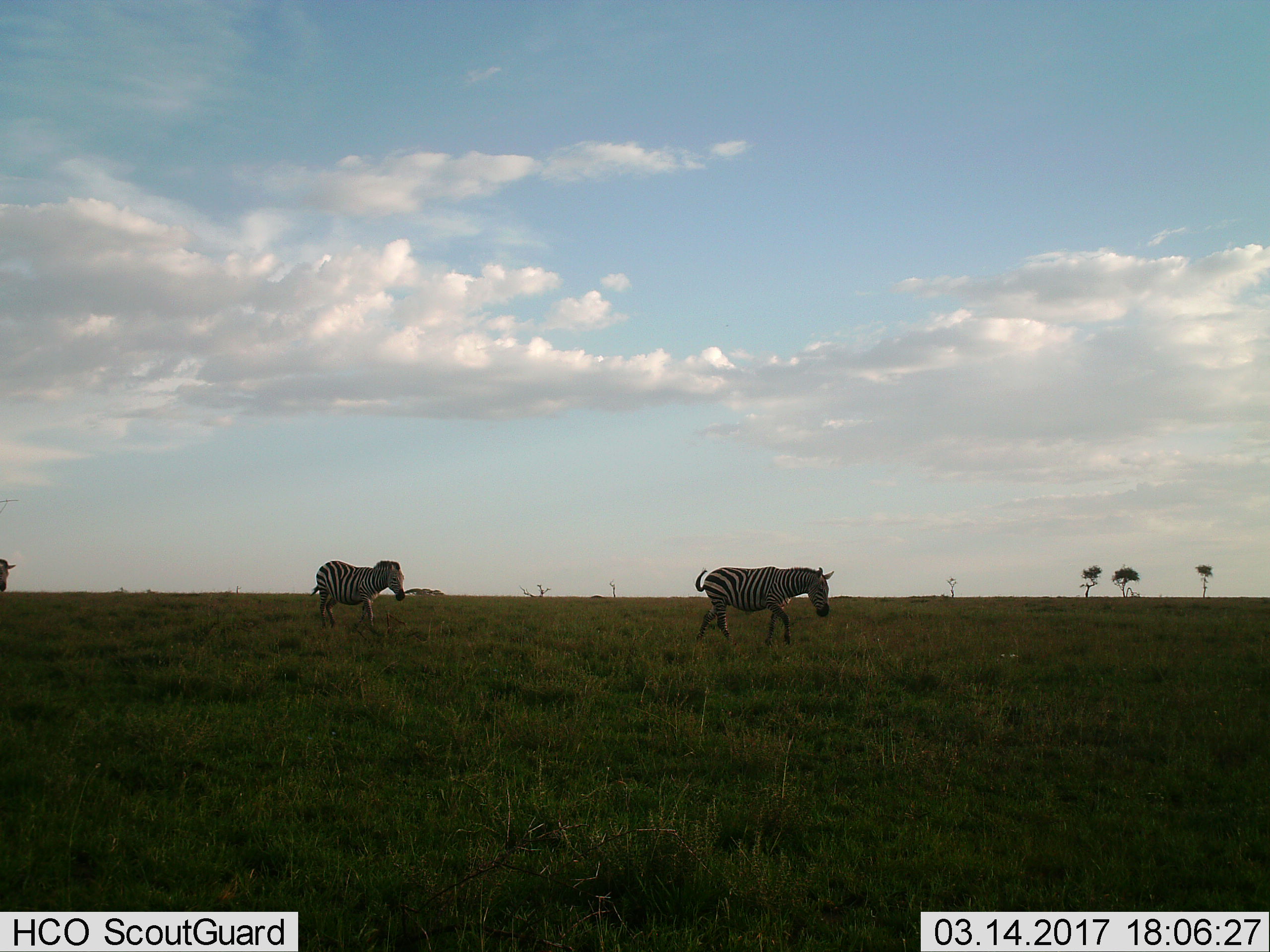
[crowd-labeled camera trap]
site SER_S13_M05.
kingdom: Animalia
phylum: Chordata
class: Mammalia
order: Perissodactyla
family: Equidae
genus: Equus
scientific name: Equus quagga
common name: plains zebra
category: zebraplains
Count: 3.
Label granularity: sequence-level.